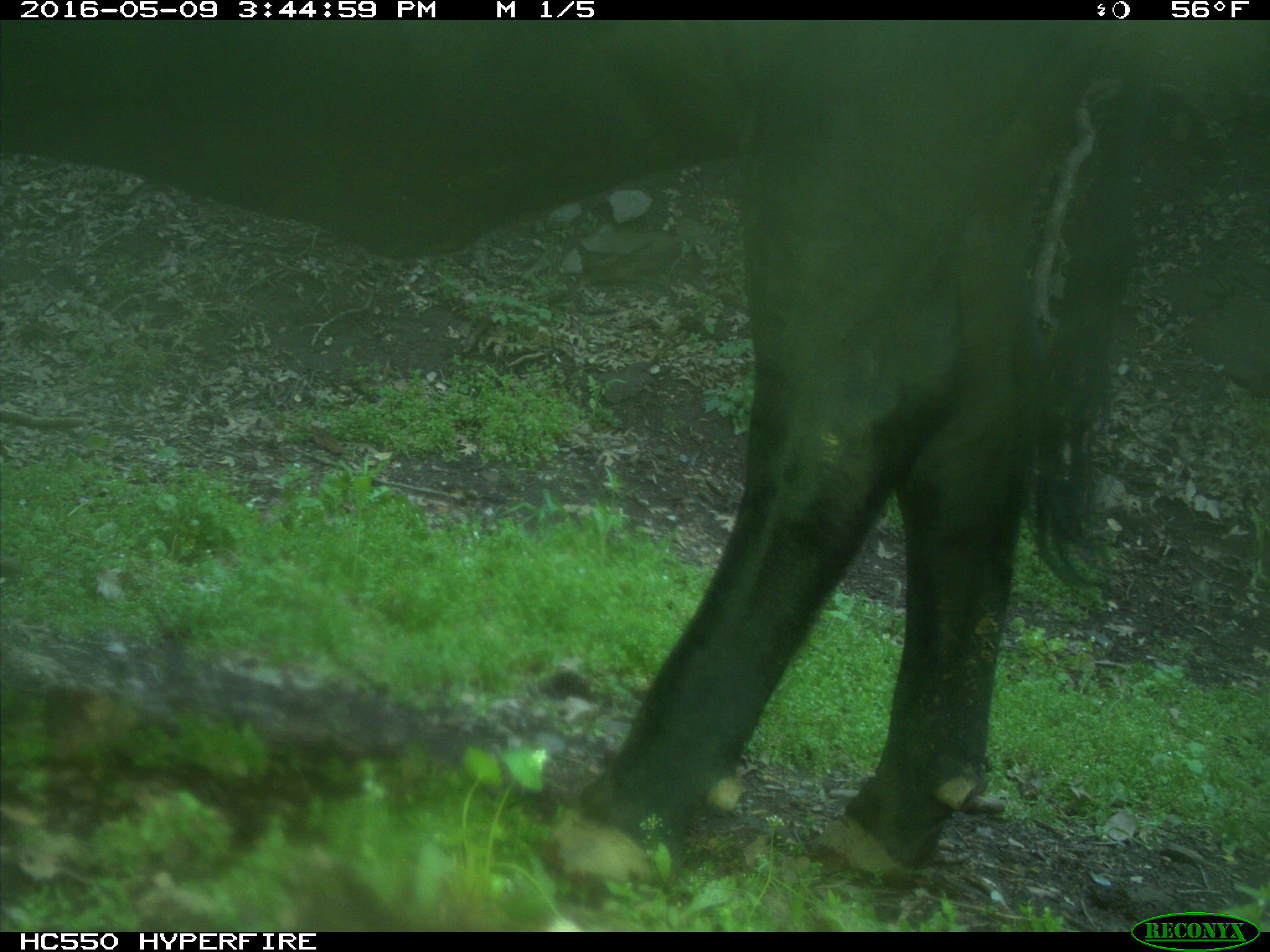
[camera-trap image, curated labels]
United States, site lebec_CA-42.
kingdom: Animalia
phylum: Chordata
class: Mammalia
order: Artiodactyla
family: Bovidae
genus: Bos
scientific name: Bos taurus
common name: domestic cow